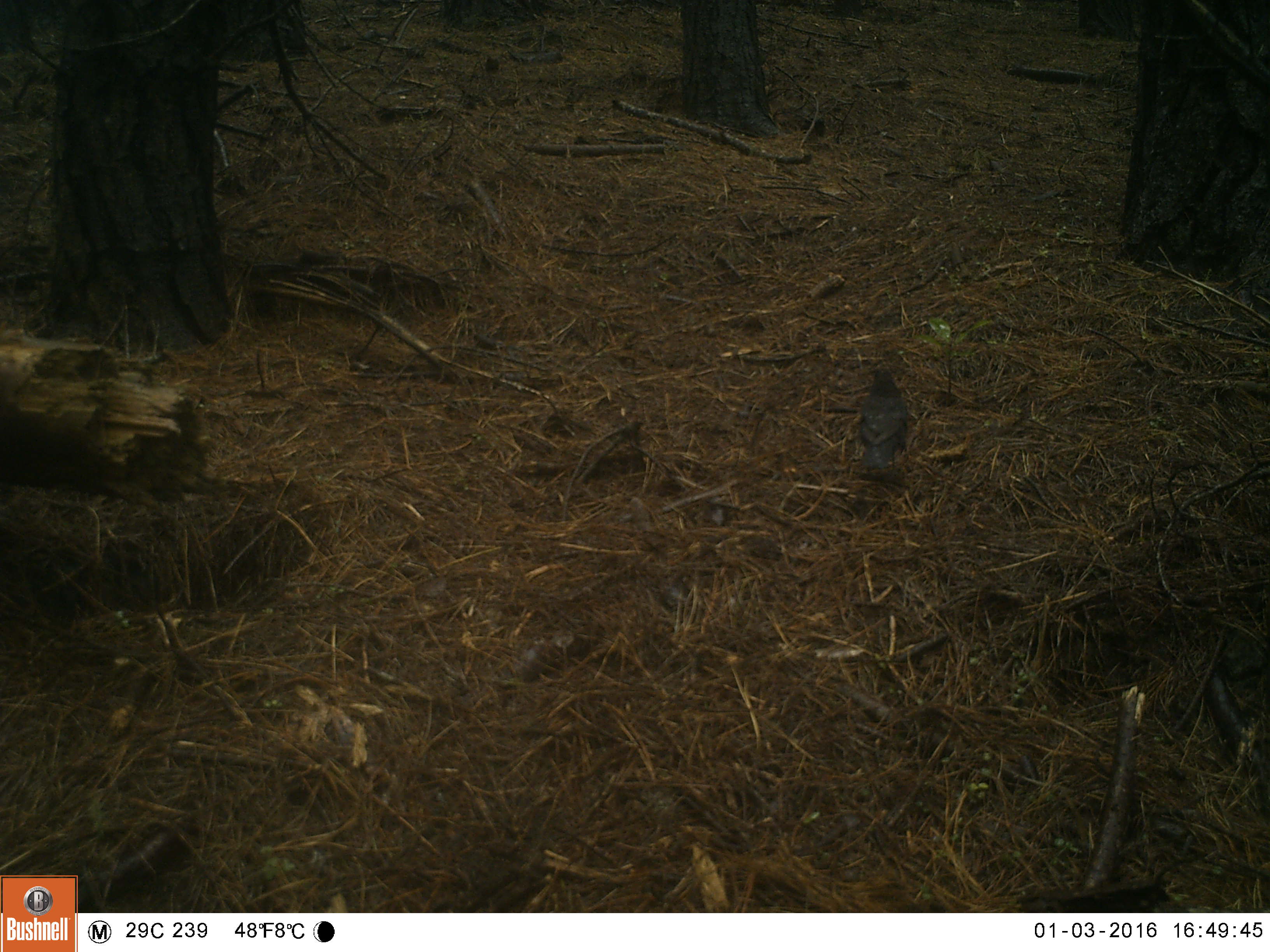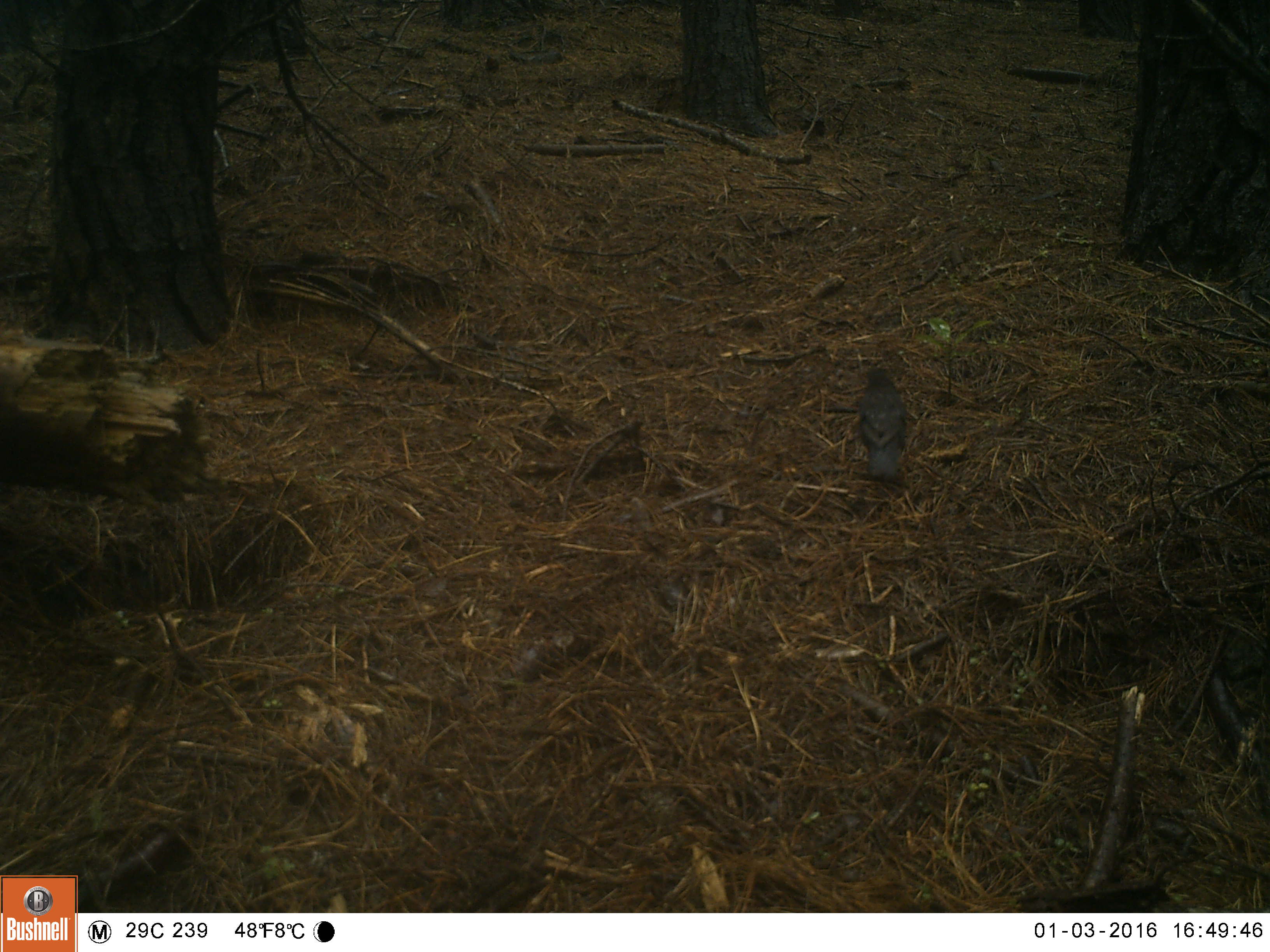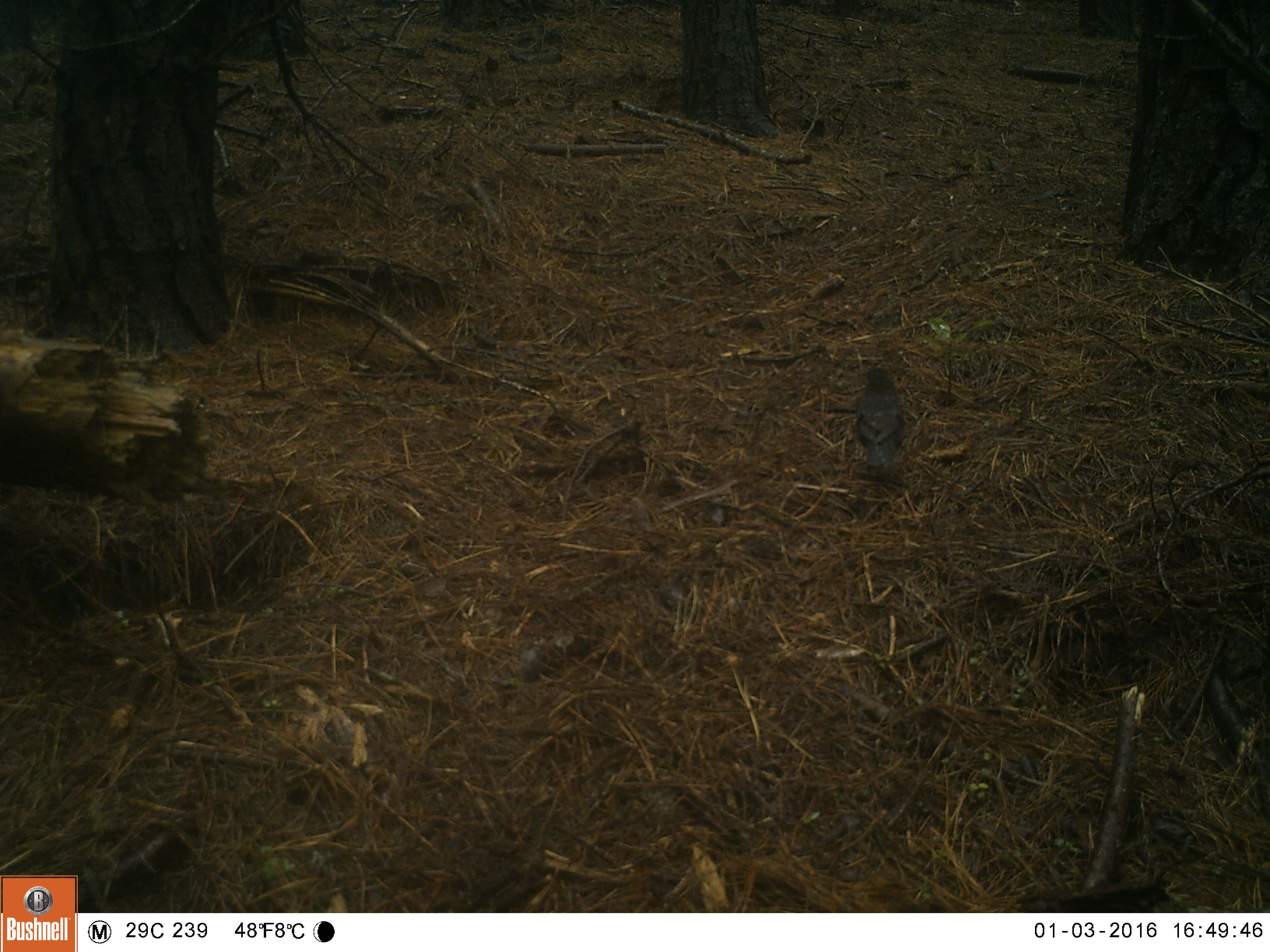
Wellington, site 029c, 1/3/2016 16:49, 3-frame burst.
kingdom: Animalia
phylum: Chordata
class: Aves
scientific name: Aves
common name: bird